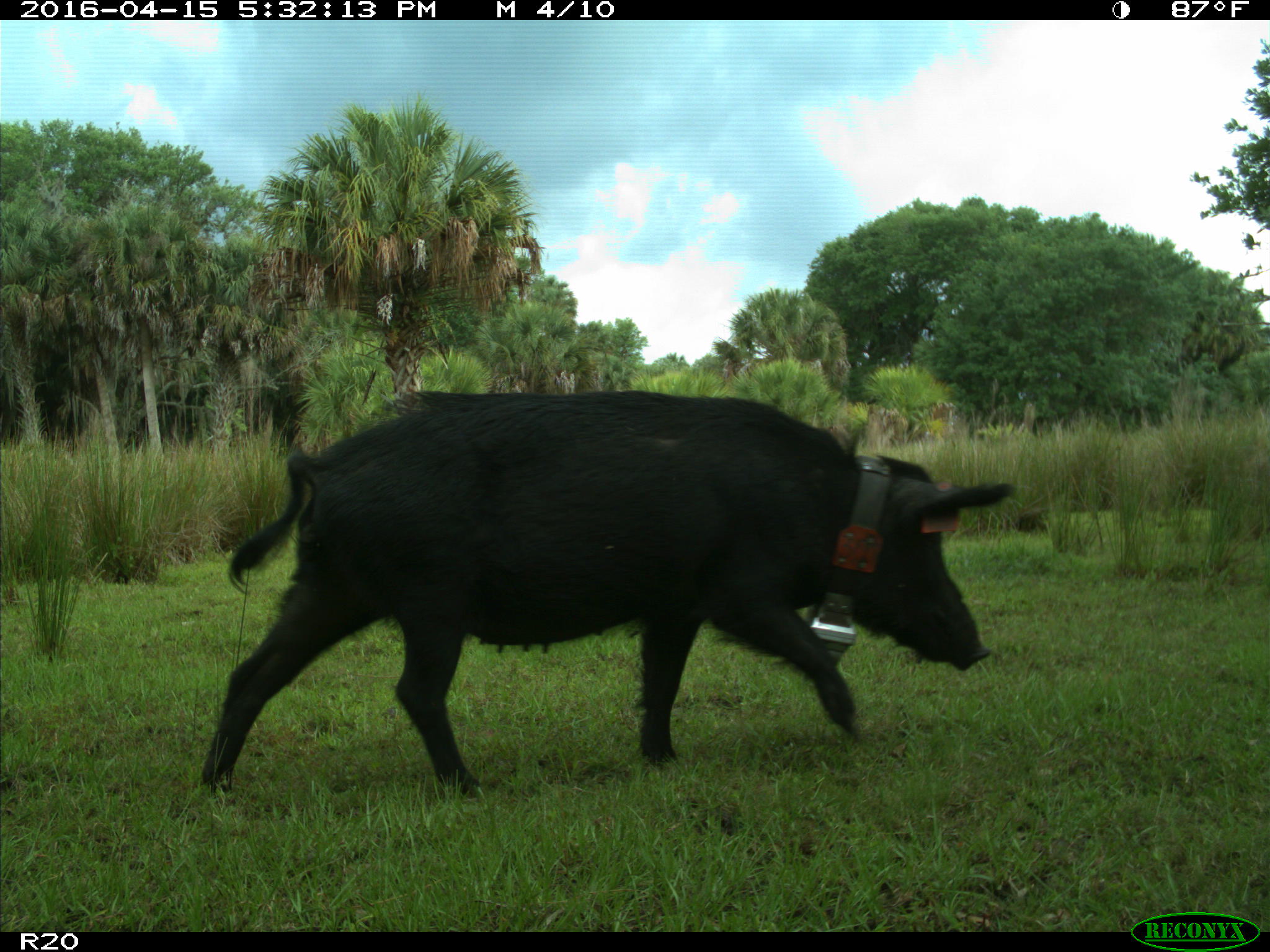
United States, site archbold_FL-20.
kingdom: Animalia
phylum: Chordata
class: Mammalia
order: Artiodactyla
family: Suidae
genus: Sus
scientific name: Sus scrofa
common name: wild boar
Sus scrofa (wild boar).